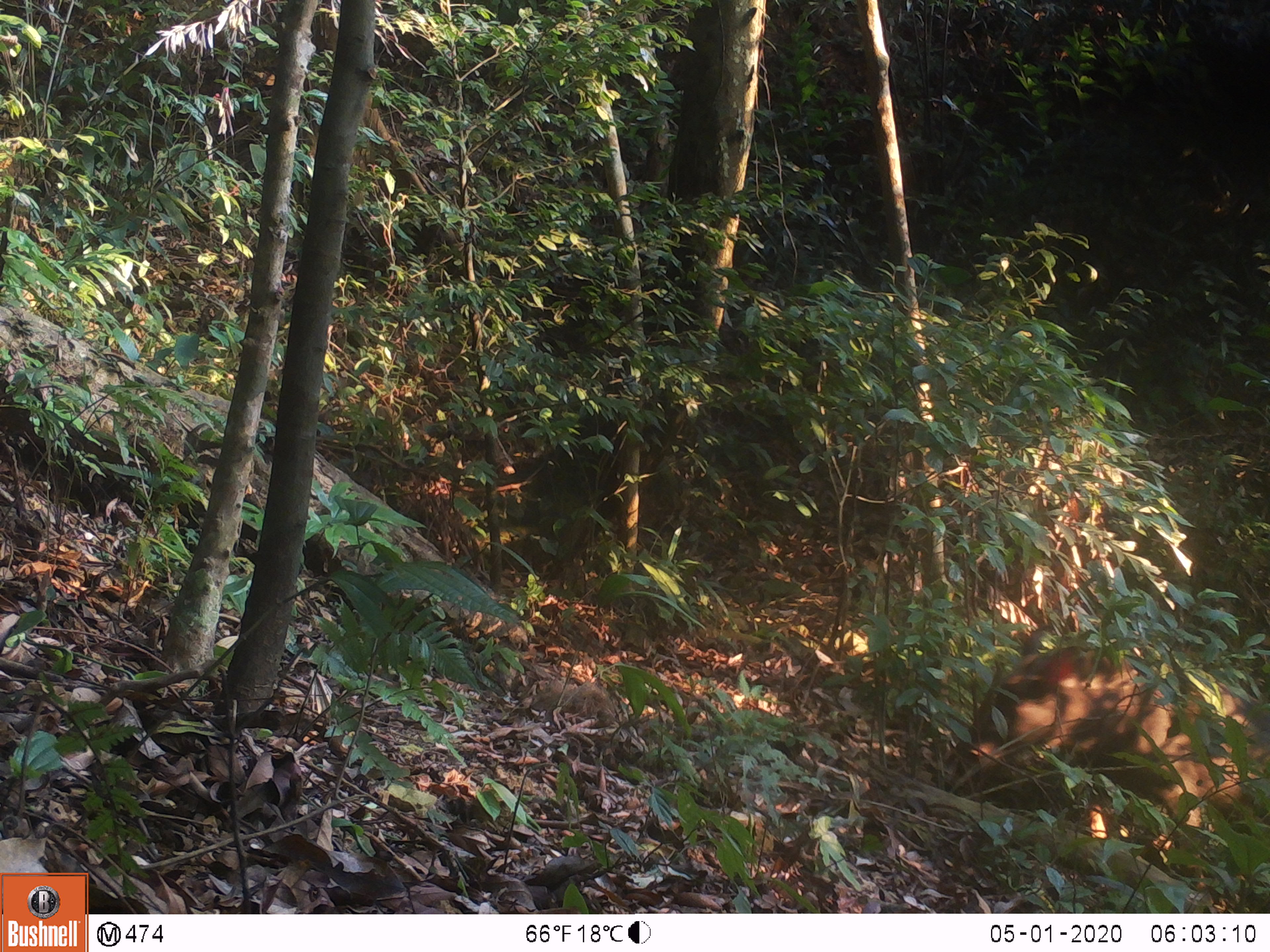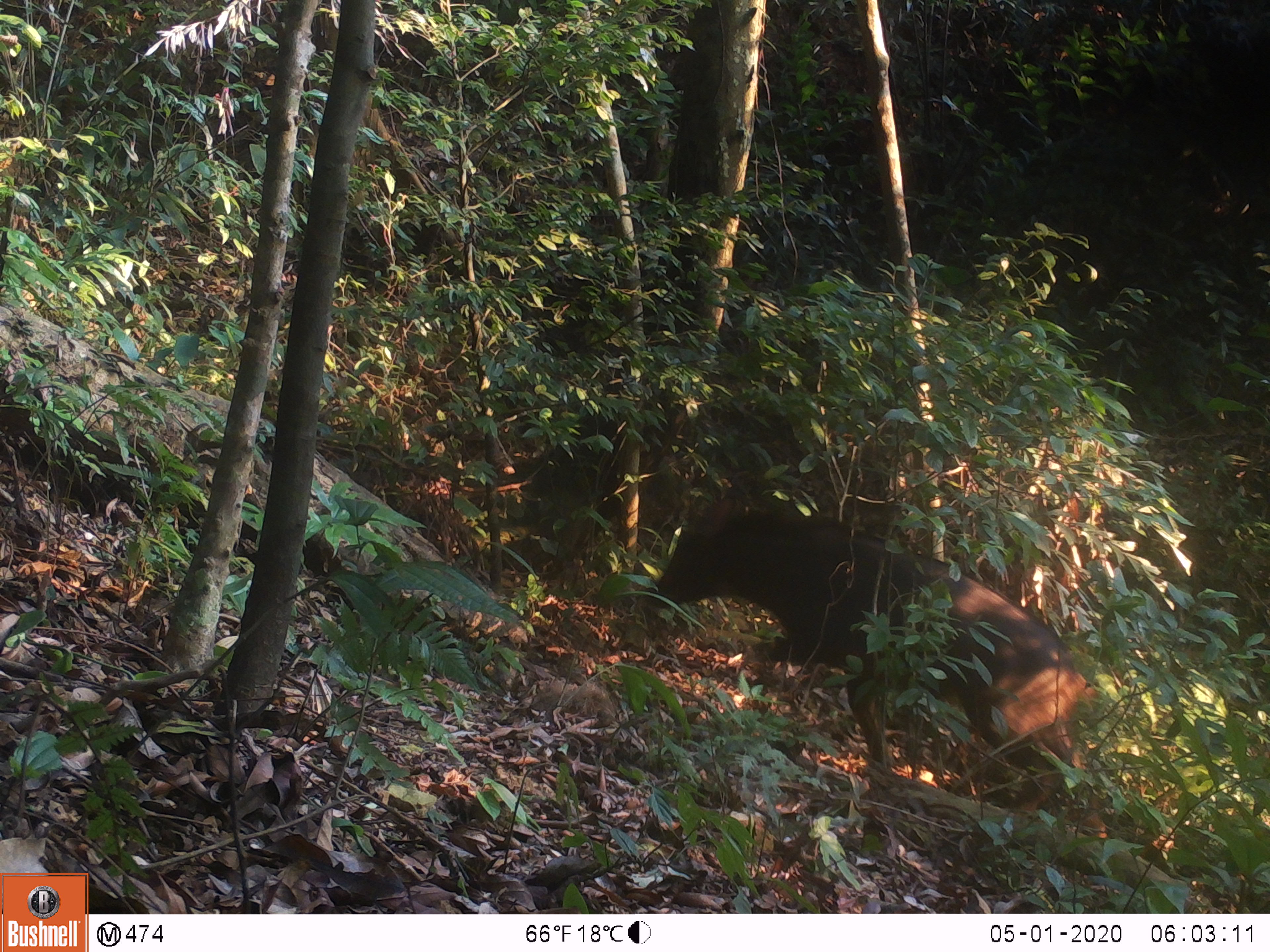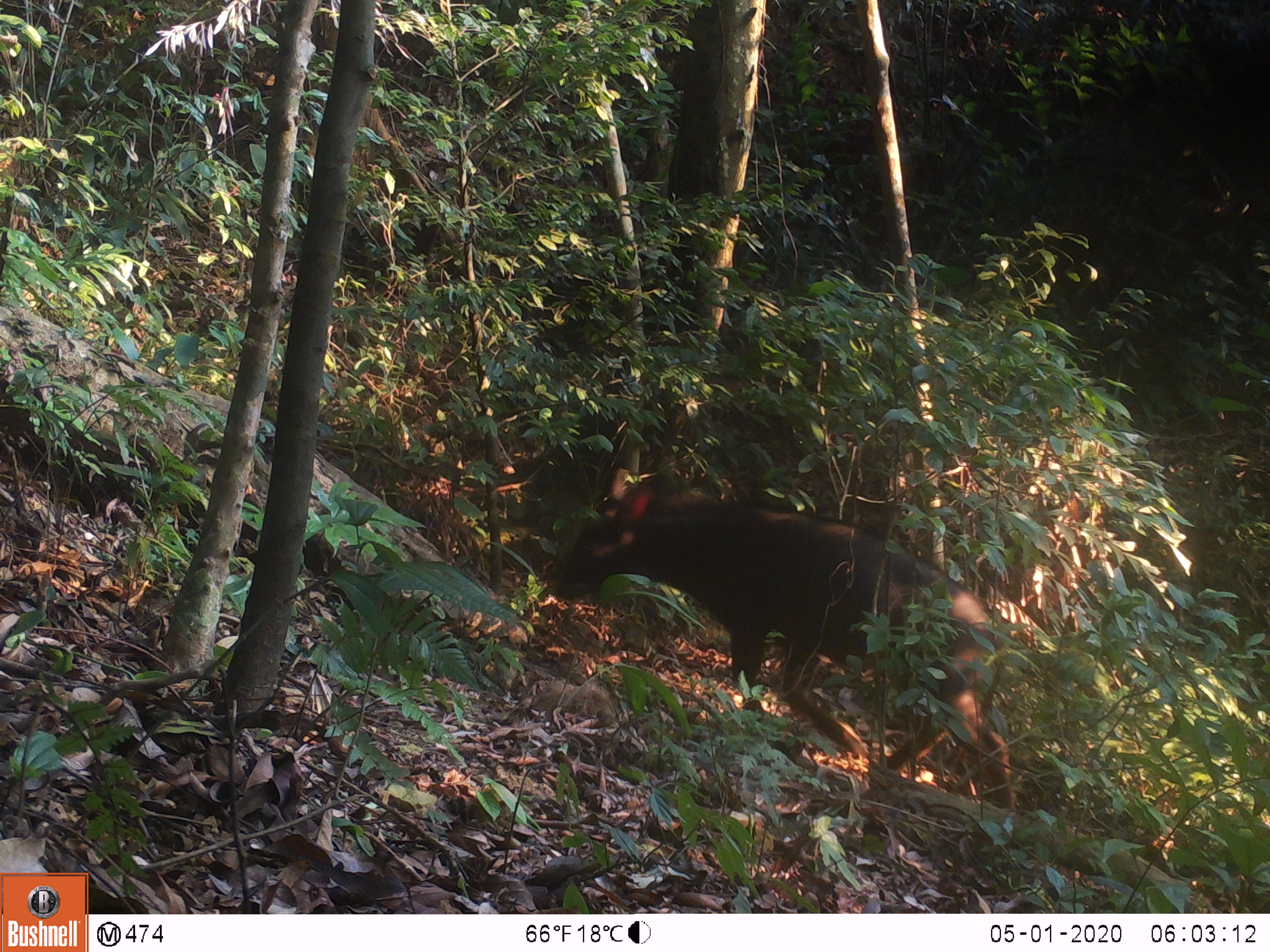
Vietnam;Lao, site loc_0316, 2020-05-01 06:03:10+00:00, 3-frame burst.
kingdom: Animalia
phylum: Chordata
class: Mammalia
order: Artiodactyla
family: Bovidae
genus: Capricornis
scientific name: Capricornis sumatraensis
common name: chinese serow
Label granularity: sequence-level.